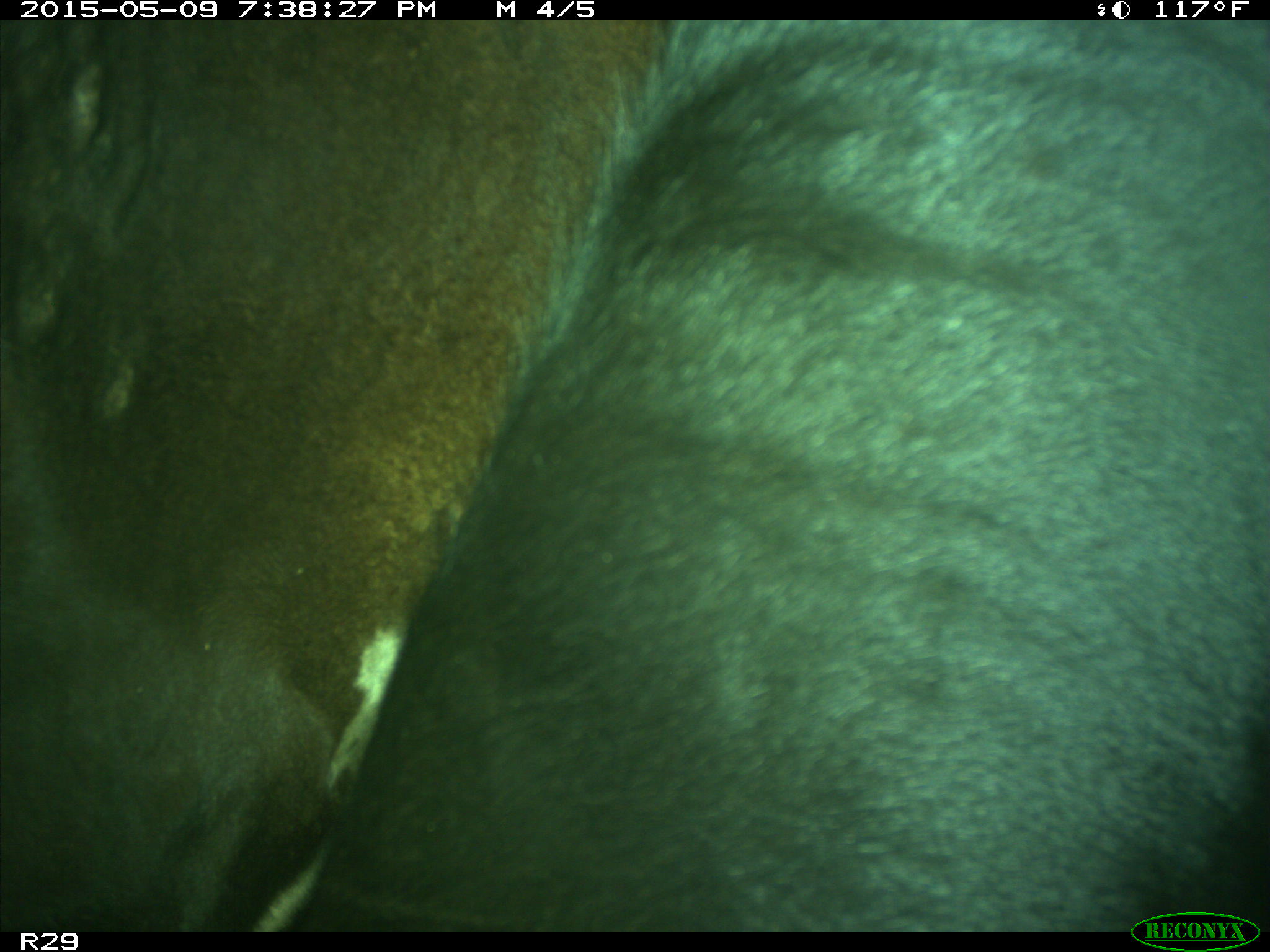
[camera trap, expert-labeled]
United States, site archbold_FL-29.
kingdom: Animalia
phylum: Chordata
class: Mammalia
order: Artiodactyla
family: Bovidae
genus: Bos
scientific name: Bos taurus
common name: domestic cow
Bos taurus (domestic cow).